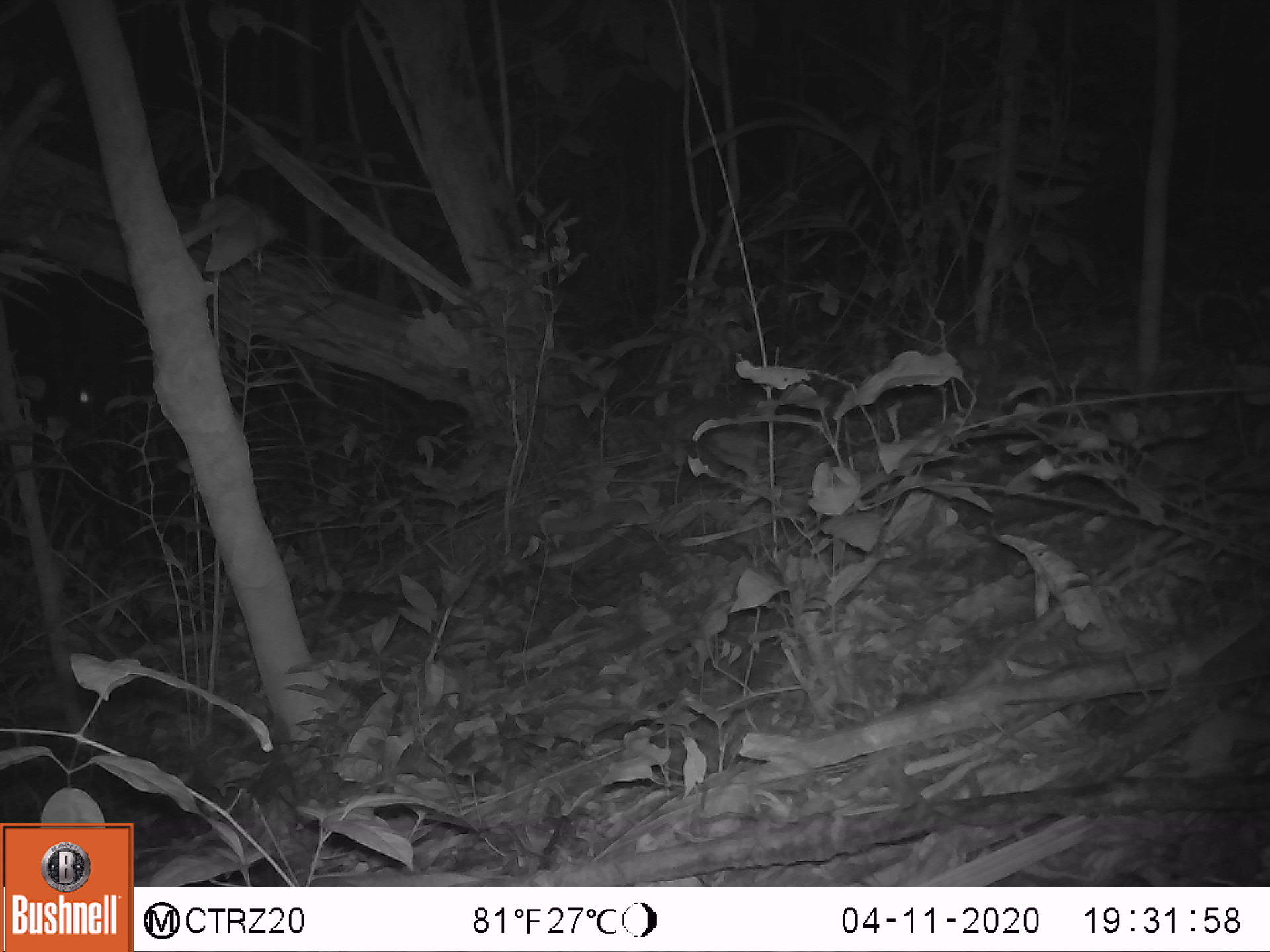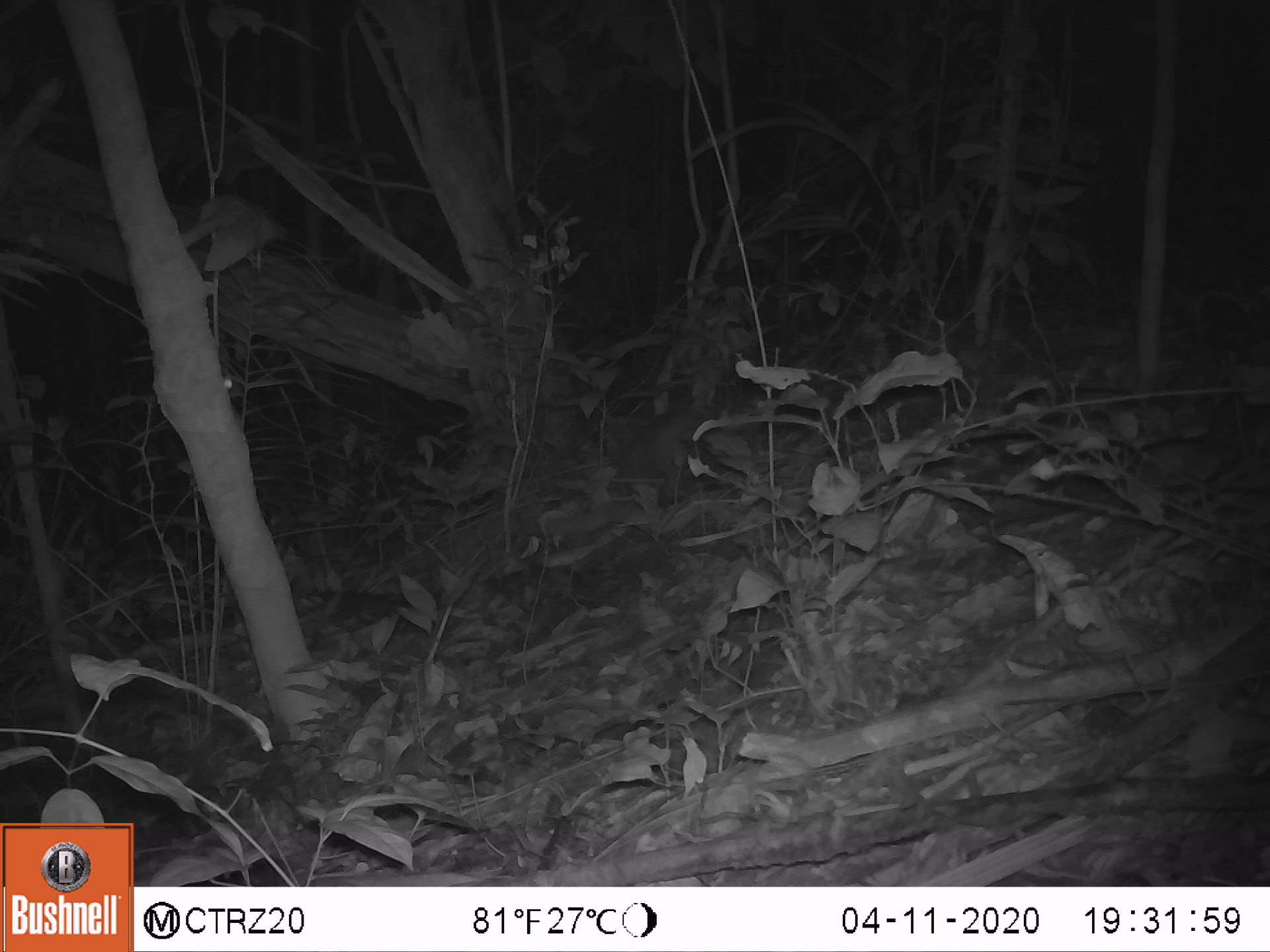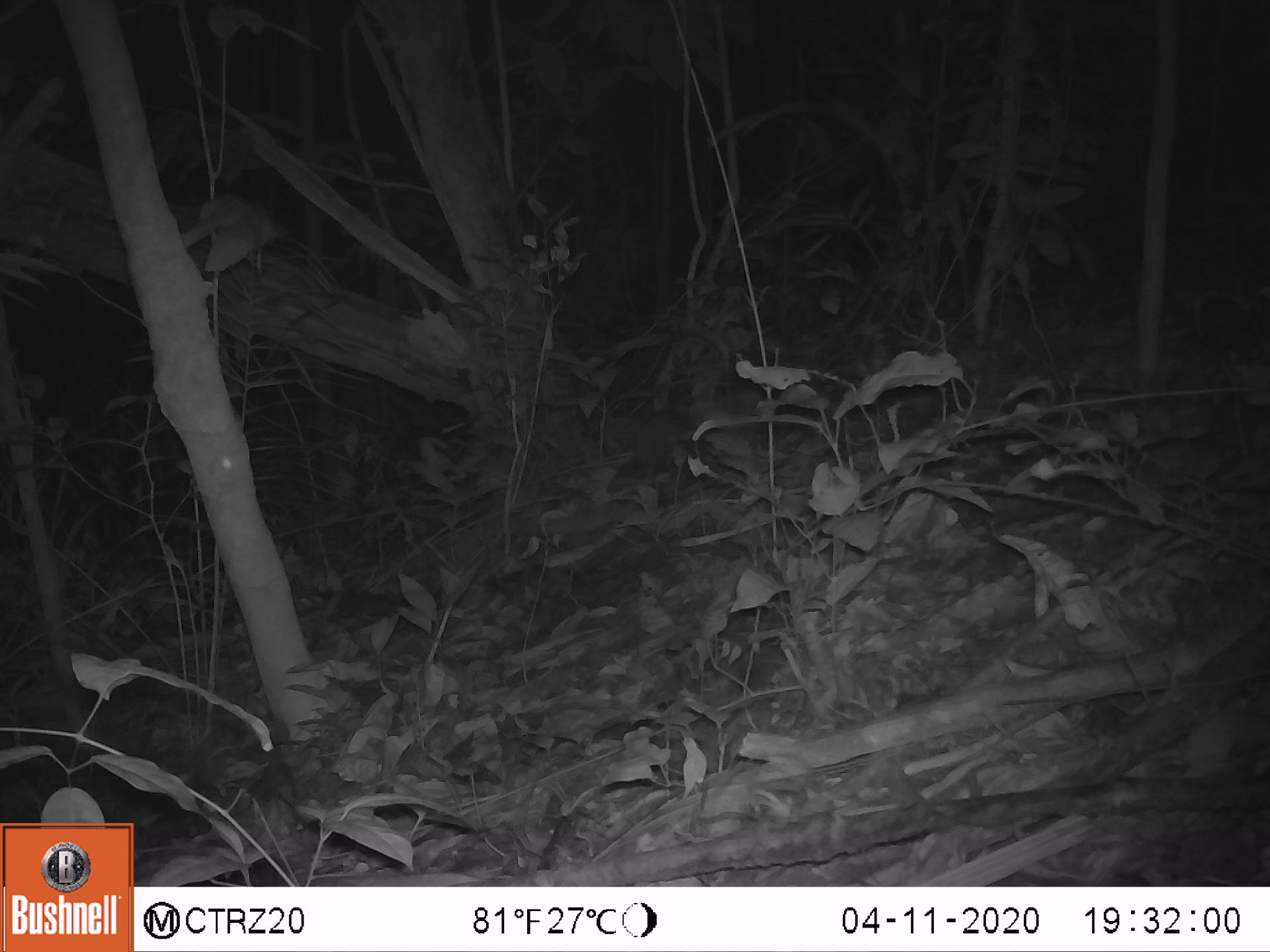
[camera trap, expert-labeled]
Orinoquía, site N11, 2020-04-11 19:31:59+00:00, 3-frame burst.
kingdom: Animalia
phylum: Chordata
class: Mammalia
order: Cingulata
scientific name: Cingulata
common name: armadillo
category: unknown armadillo